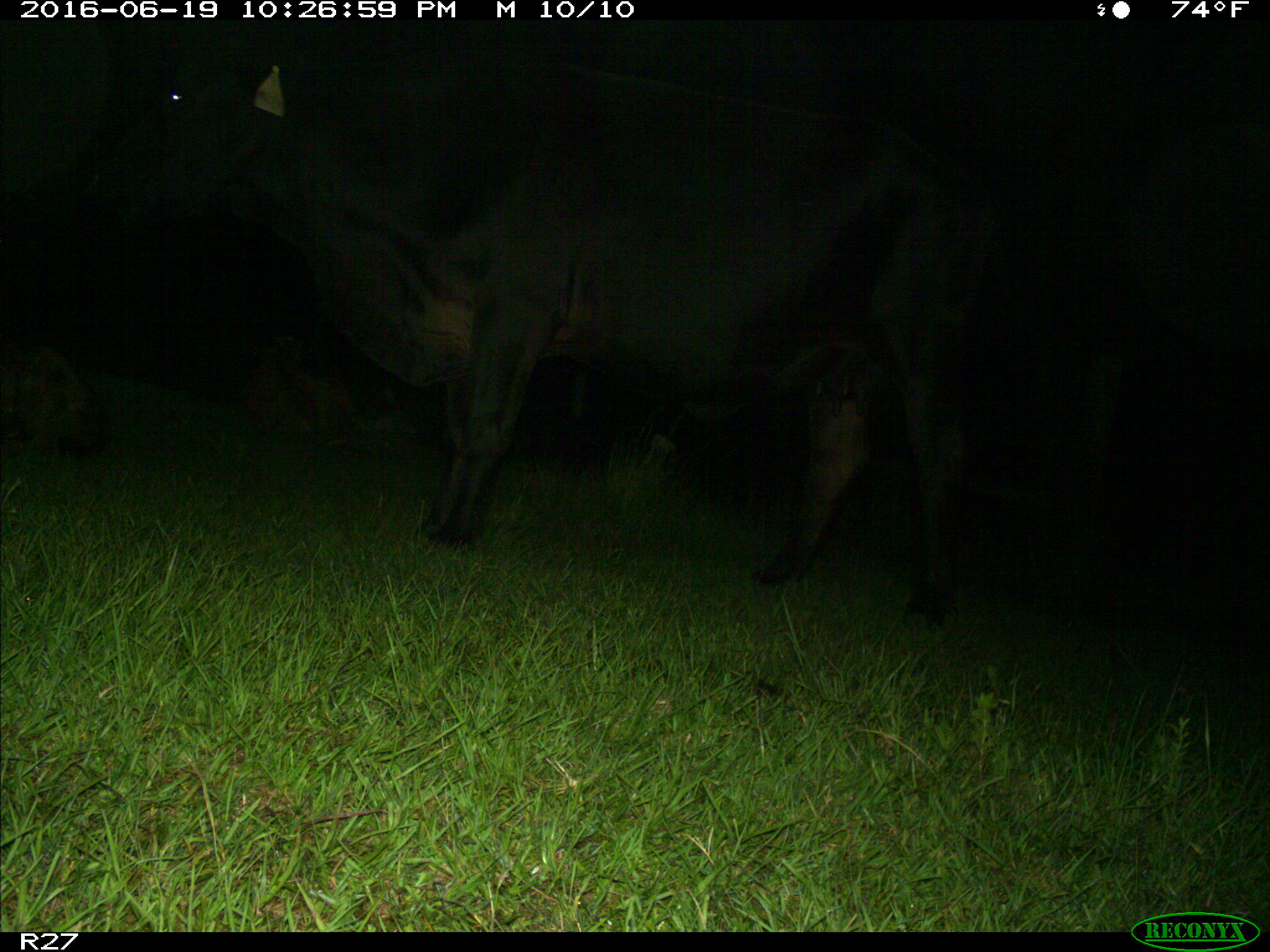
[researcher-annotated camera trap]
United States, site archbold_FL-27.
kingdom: Animalia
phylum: Chordata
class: Mammalia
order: Artiodactyla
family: Bovidae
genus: Bos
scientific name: Bos taurus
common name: domestic cow